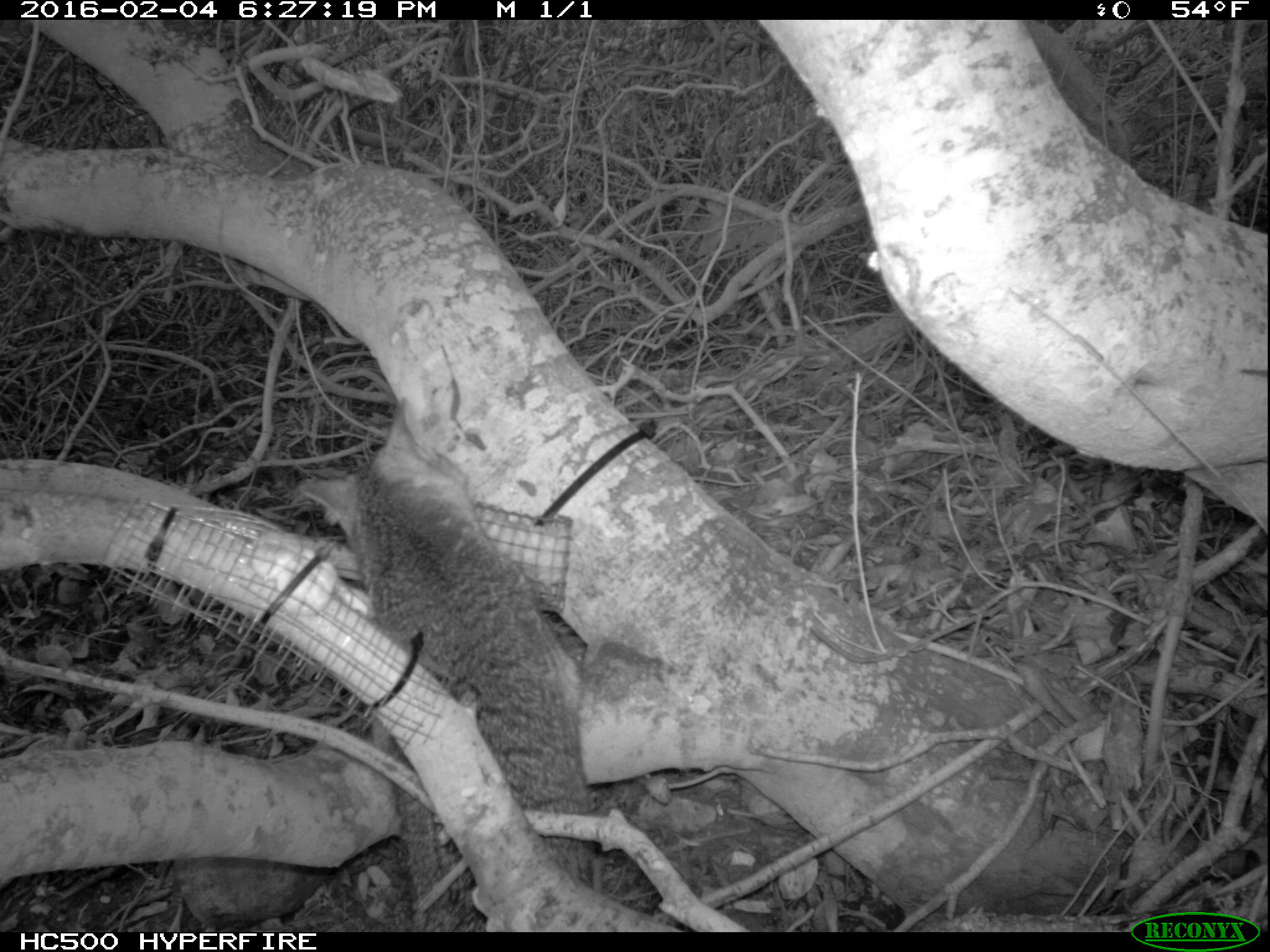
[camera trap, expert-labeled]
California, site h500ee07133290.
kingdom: Animalia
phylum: Chordata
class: Mammalia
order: Carnivora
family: Canidae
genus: Urocyon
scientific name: Urocyon littoralis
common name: island fox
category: fox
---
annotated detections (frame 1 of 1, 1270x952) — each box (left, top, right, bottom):
fox: (298, 397, 606, 930)